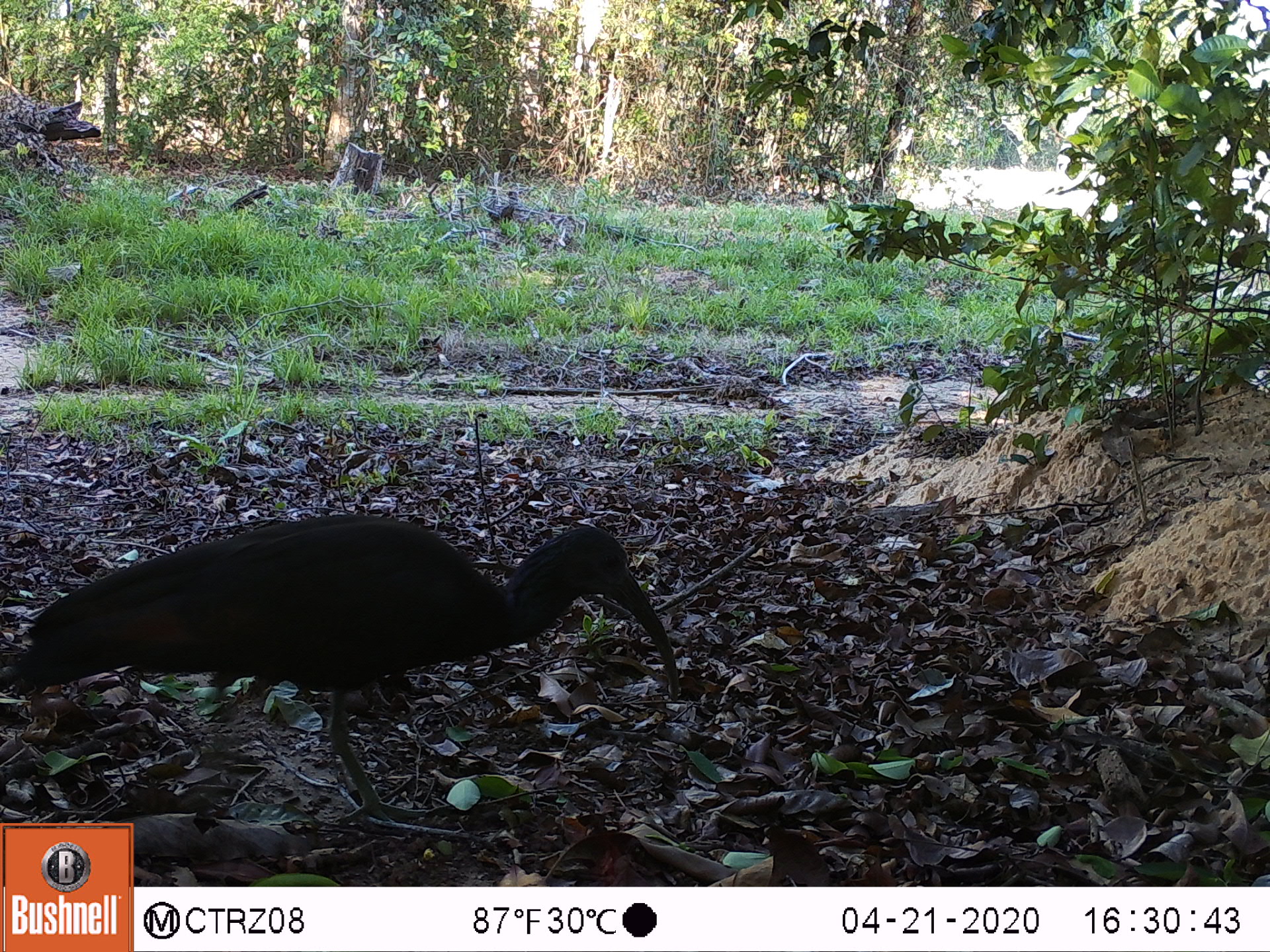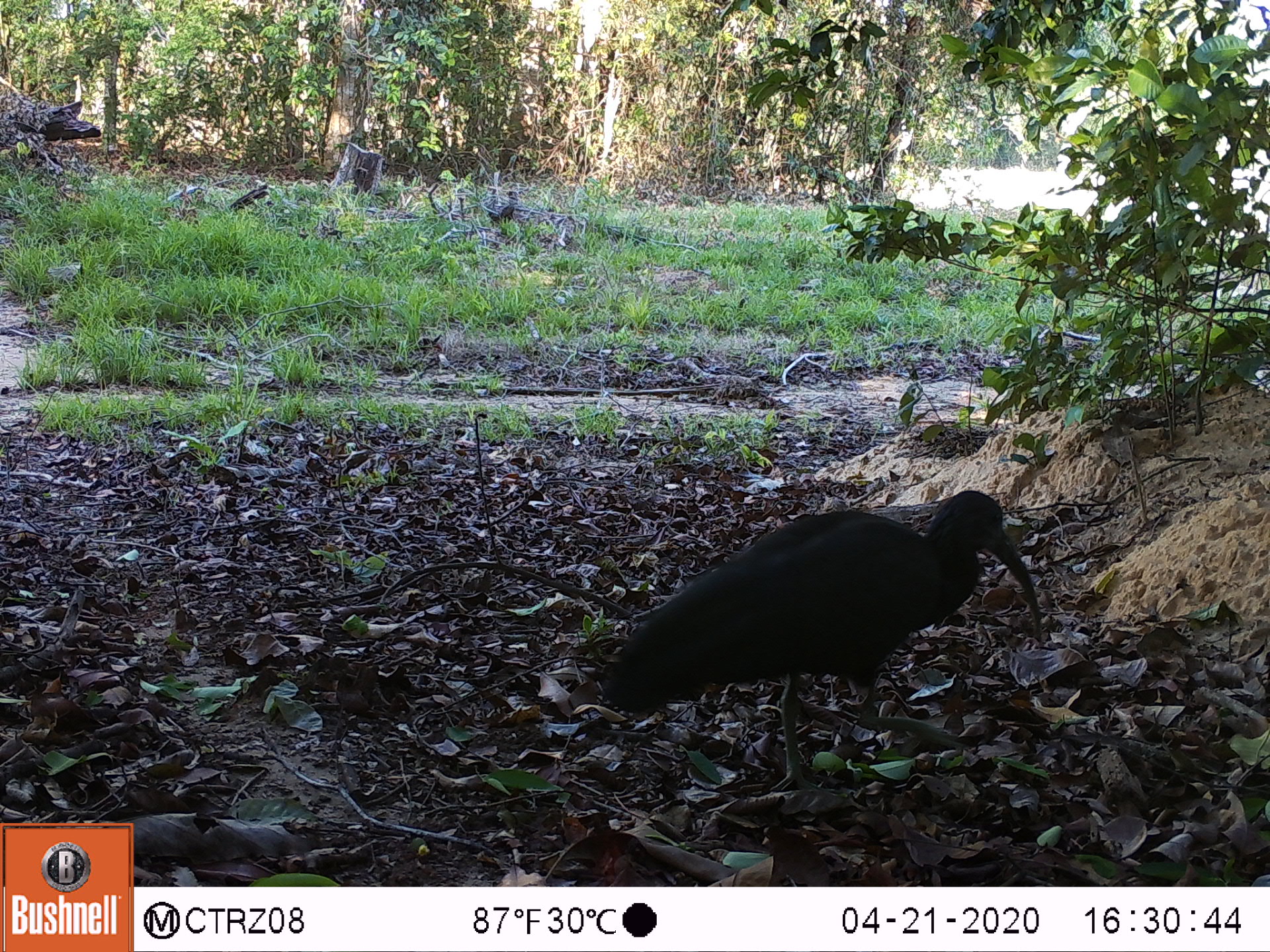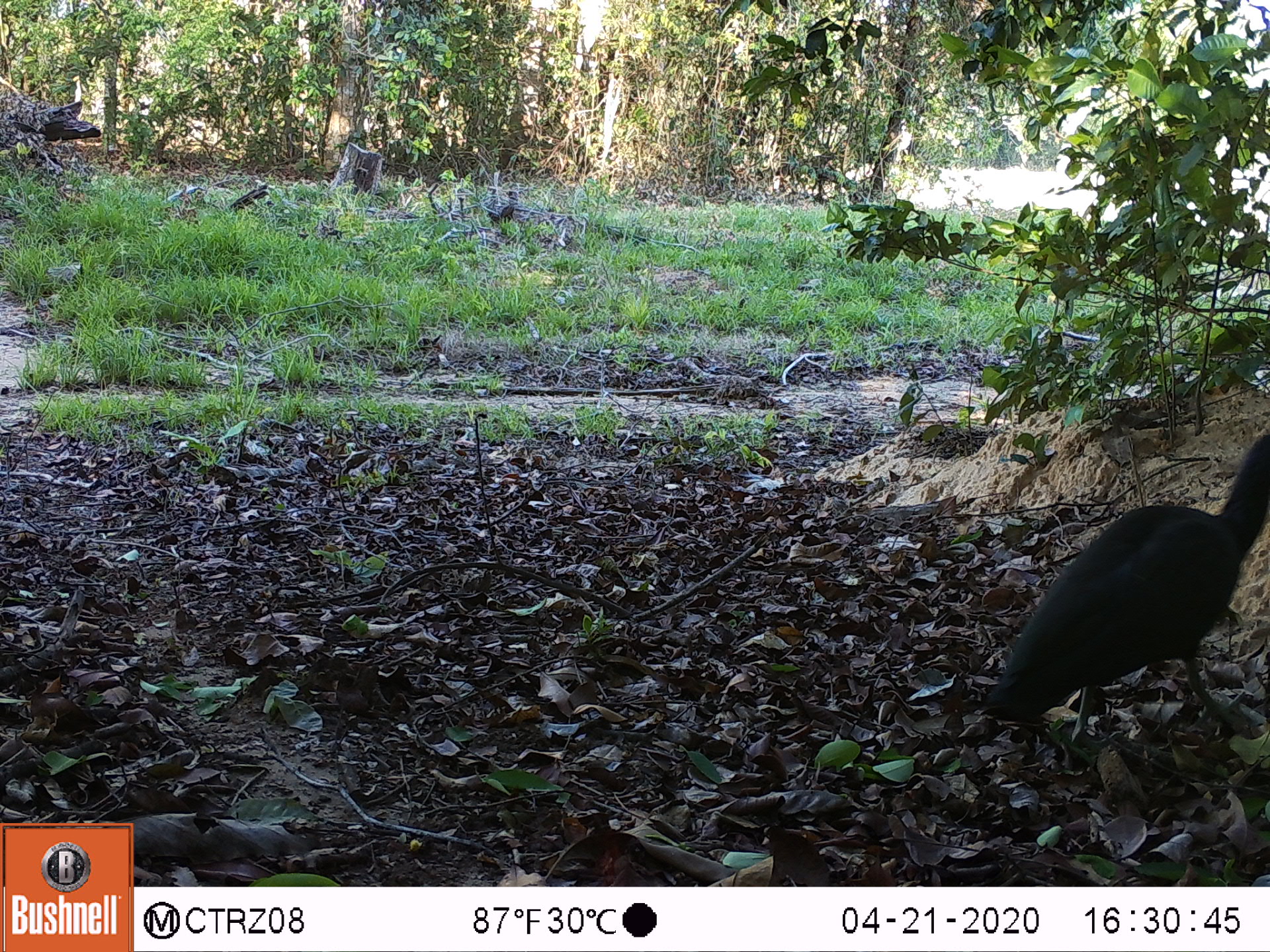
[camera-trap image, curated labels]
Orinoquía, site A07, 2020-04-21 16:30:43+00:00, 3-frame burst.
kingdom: Animalia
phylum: Chordata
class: Aves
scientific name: Aves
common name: bird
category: unknown bird